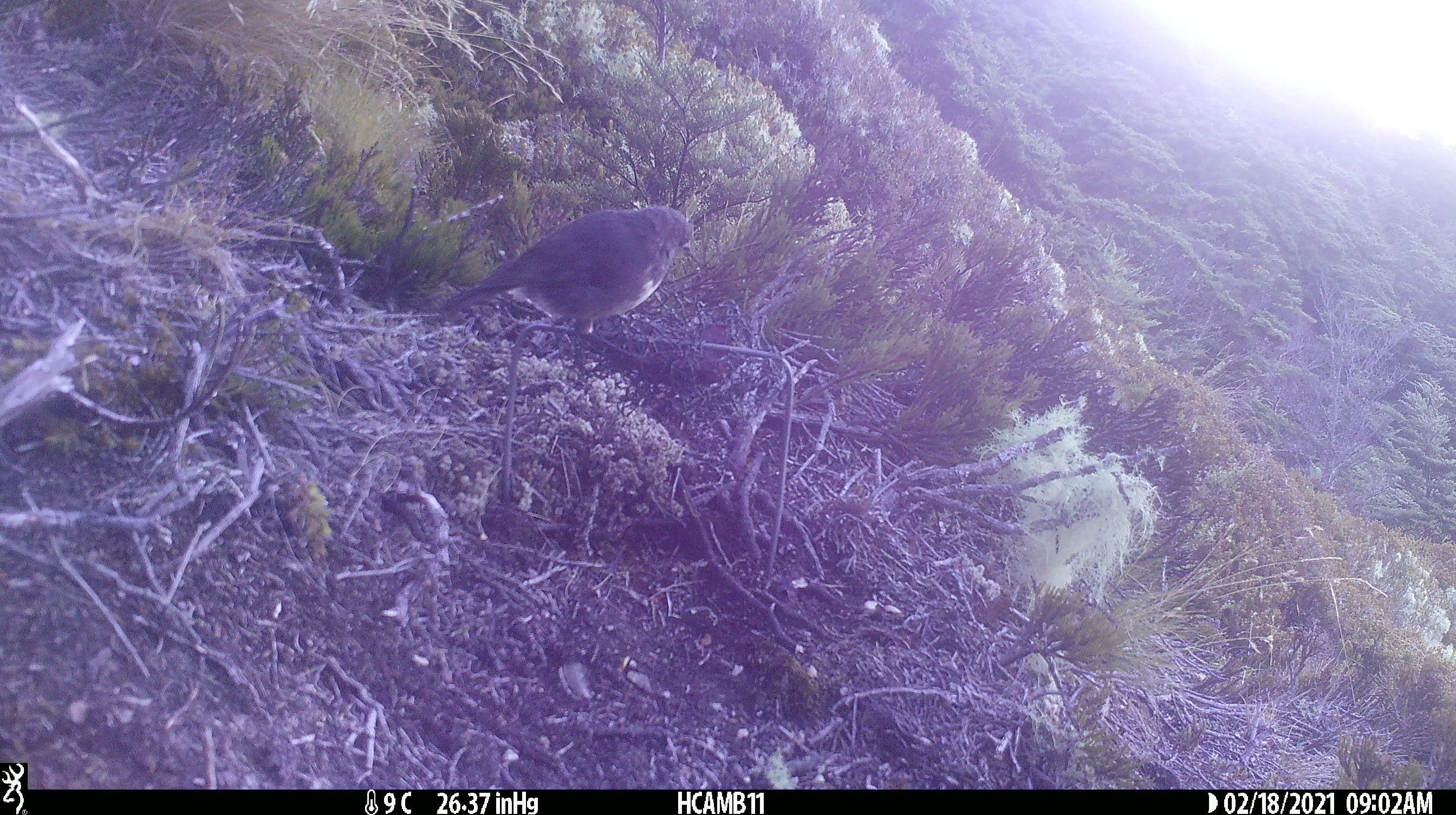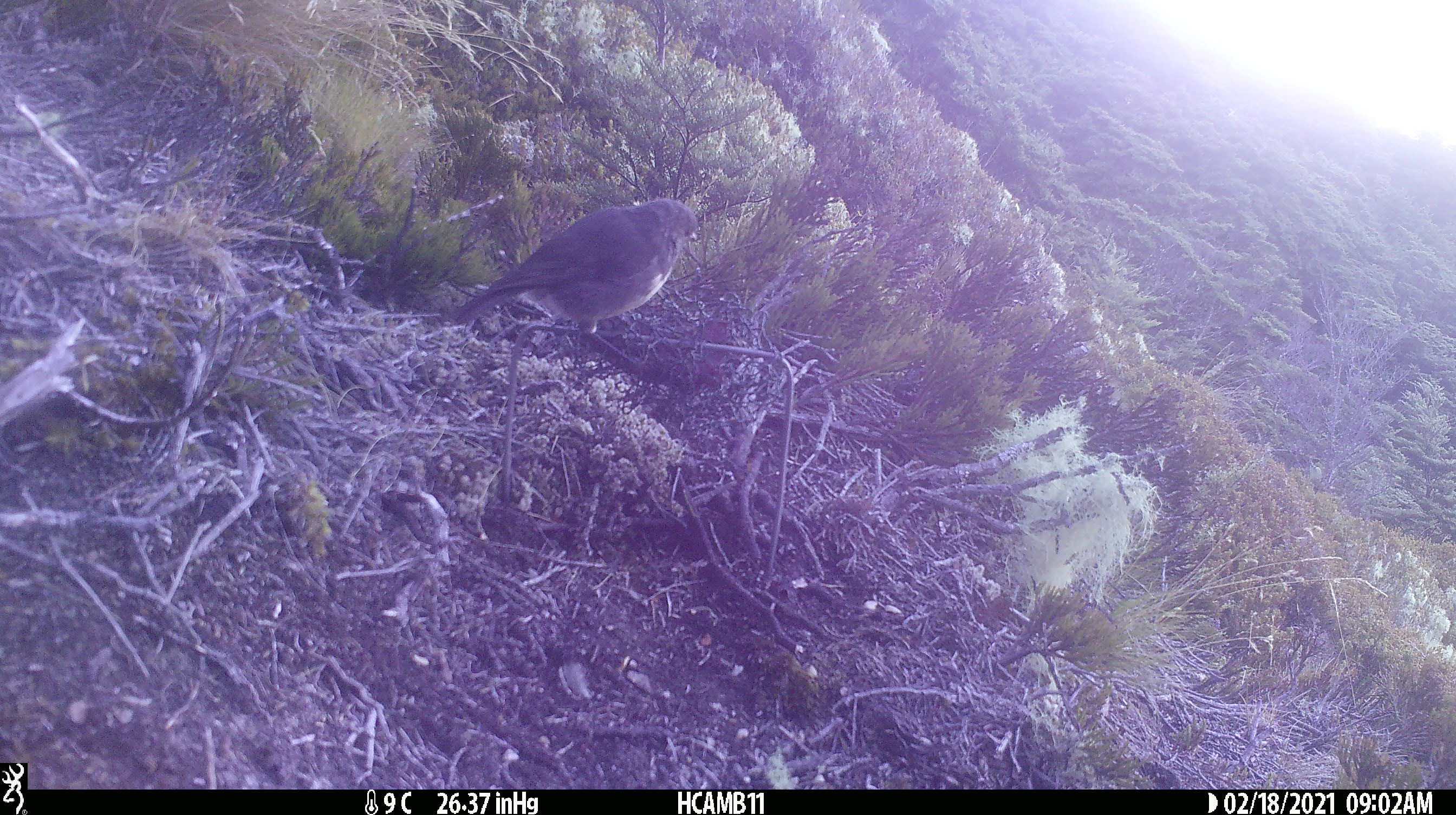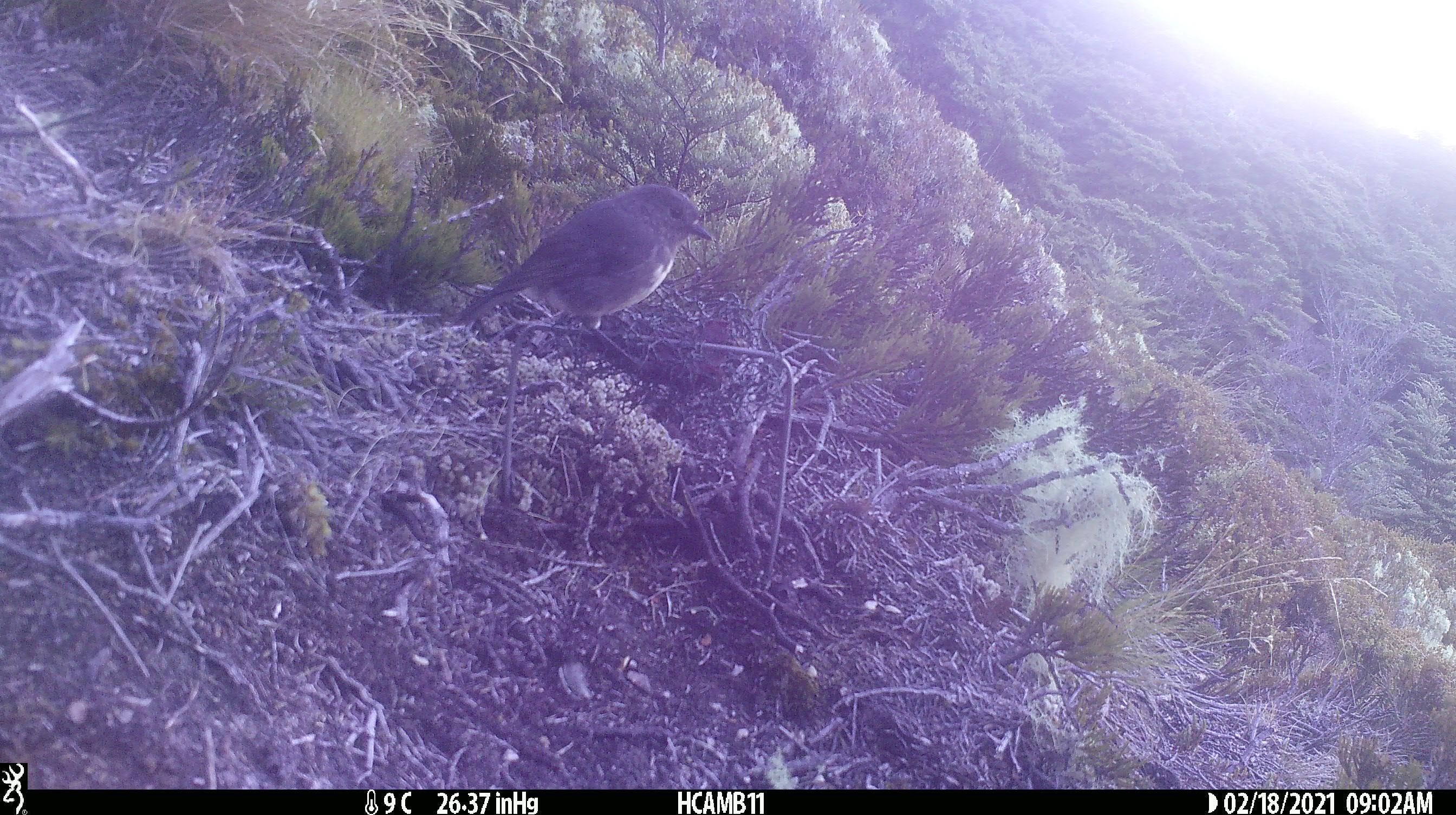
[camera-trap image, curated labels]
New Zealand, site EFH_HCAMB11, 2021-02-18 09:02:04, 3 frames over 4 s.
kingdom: Animalia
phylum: Chordata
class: Aves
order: Passeriformes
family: Petroicidae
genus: Petroica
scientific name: Petroica australis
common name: new zealand robin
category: robin